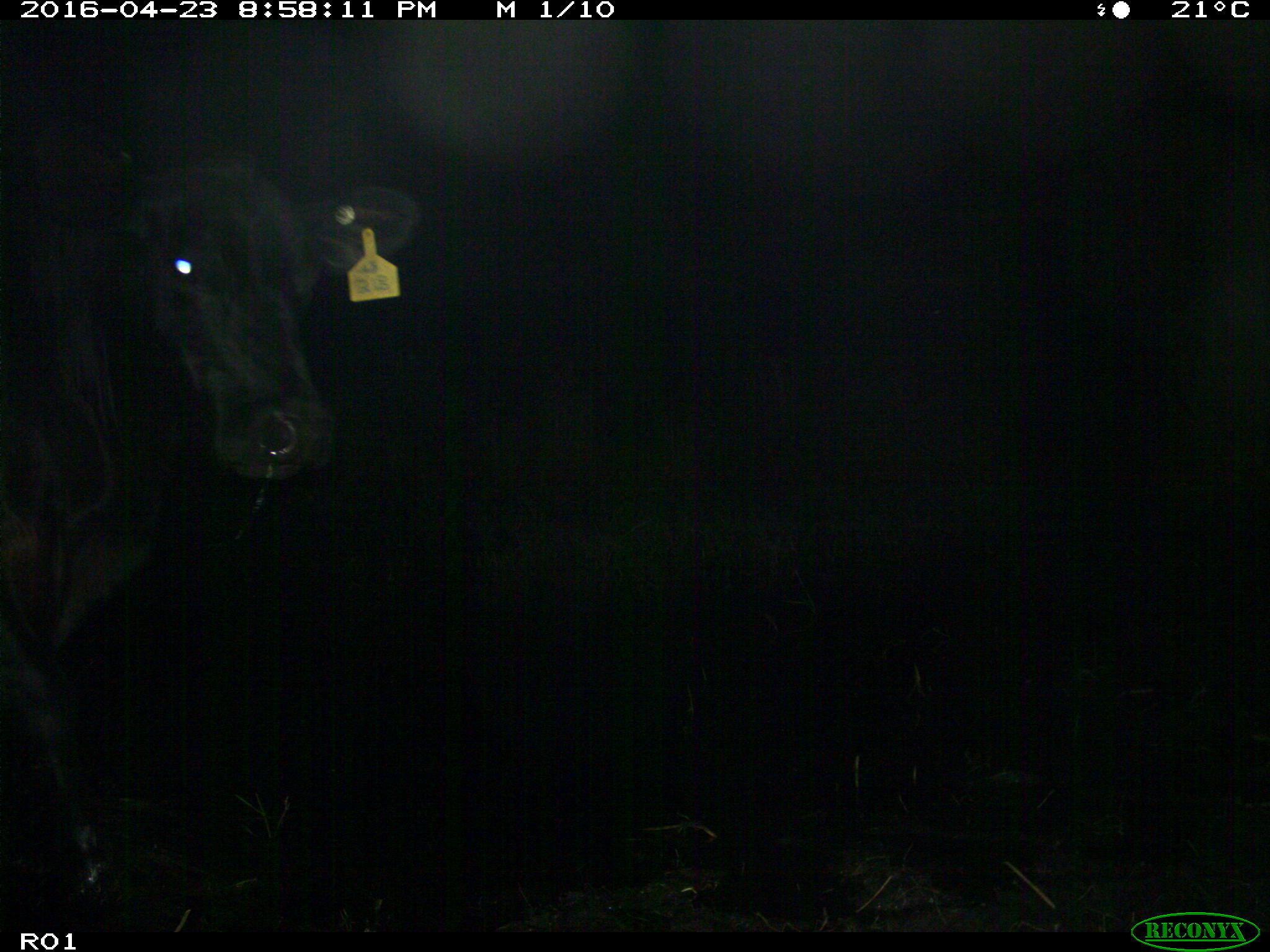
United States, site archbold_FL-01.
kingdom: Animalia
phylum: Chordata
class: Mammalia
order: Artiodactyla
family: Bovidae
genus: Bos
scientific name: Bos taurus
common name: domestic cow